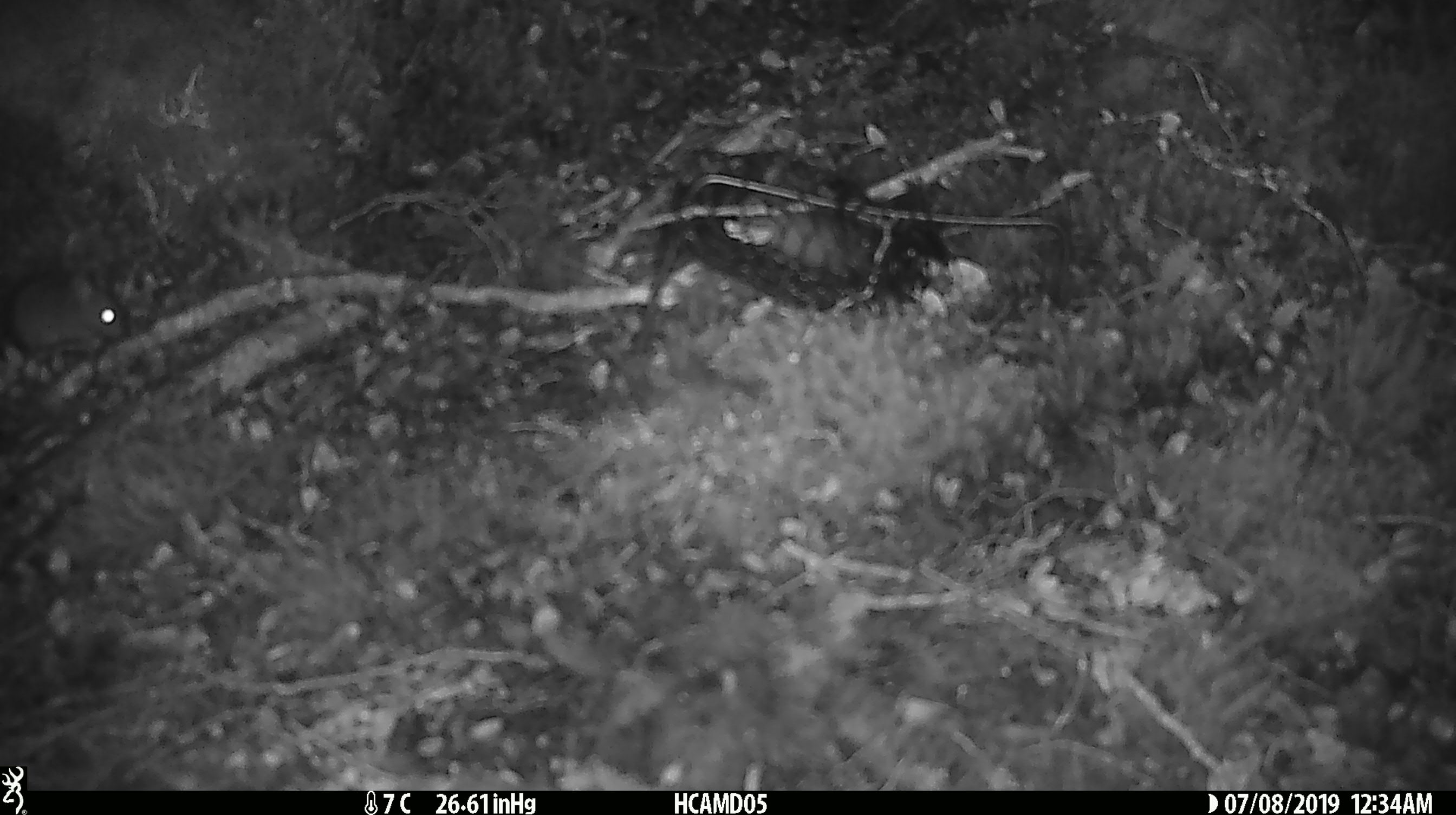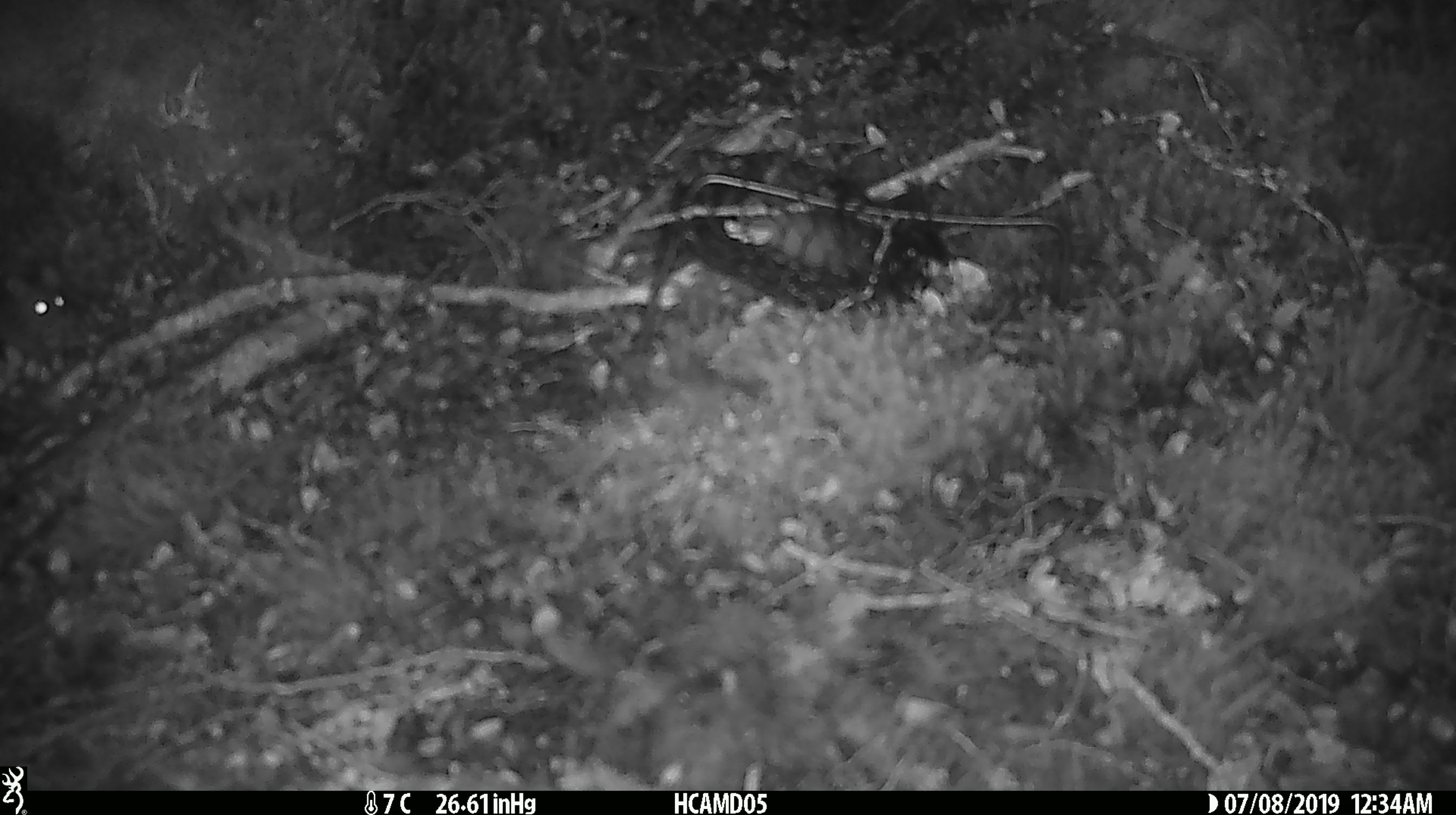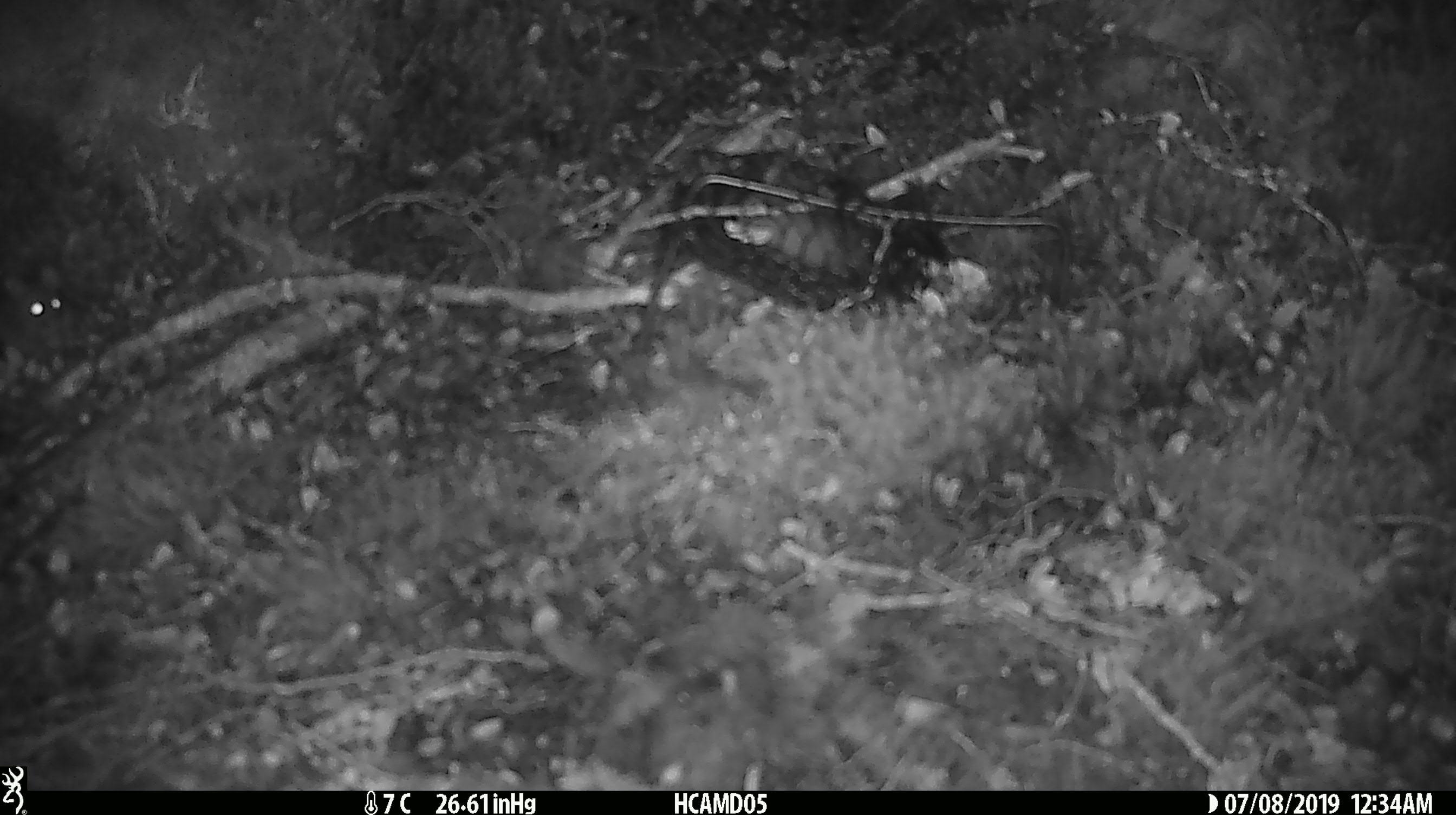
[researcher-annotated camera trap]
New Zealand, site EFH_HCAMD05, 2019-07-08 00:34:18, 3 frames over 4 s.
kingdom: Animalia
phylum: Chordata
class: Mammalia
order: Rodentia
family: Muridae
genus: Mus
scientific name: Mus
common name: mouse